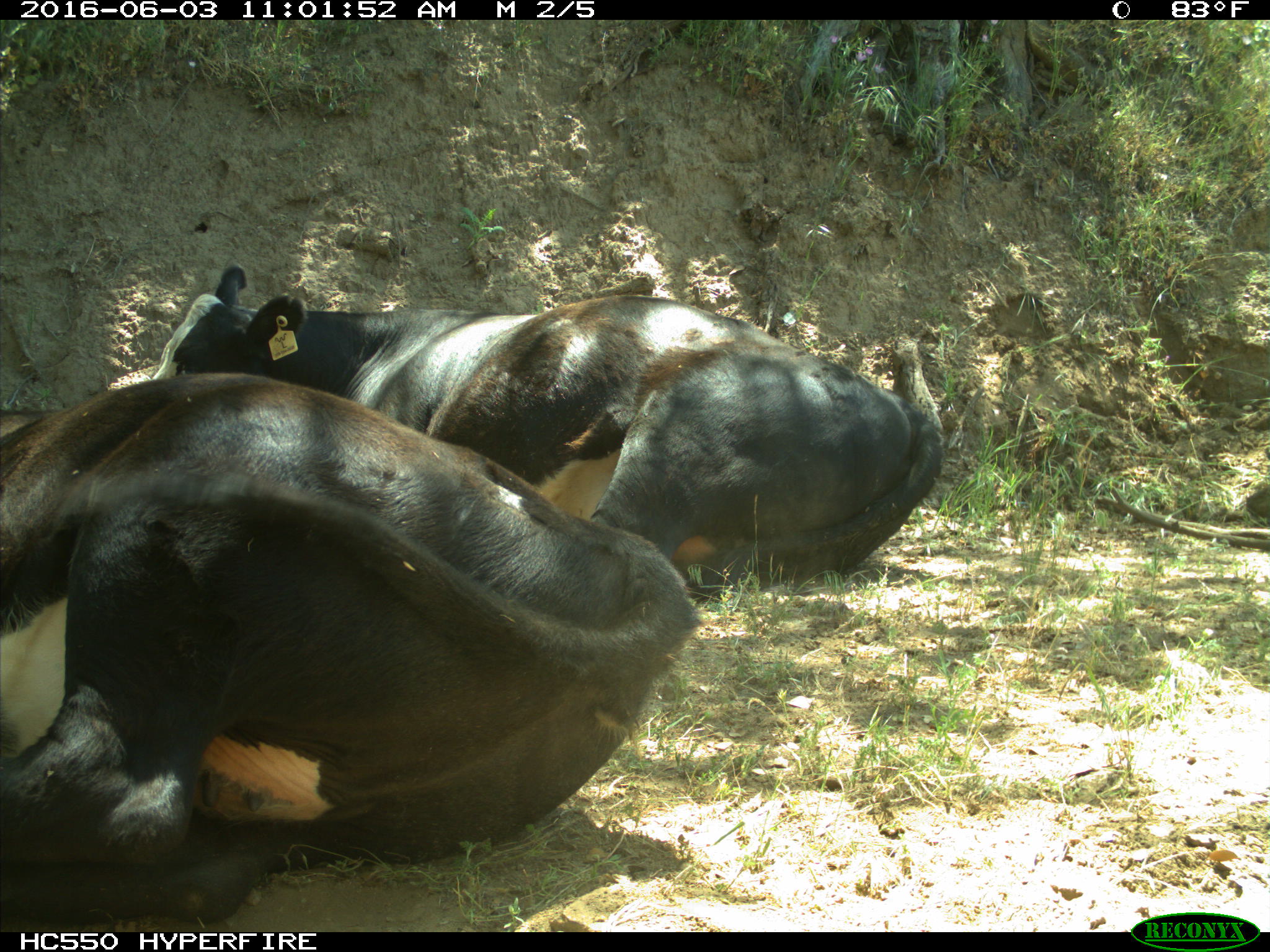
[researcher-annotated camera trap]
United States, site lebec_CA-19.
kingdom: Animalia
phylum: Chordata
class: Mammalia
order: Artiodactyla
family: Bovidae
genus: Bos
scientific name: Bos taurus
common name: domestic cow